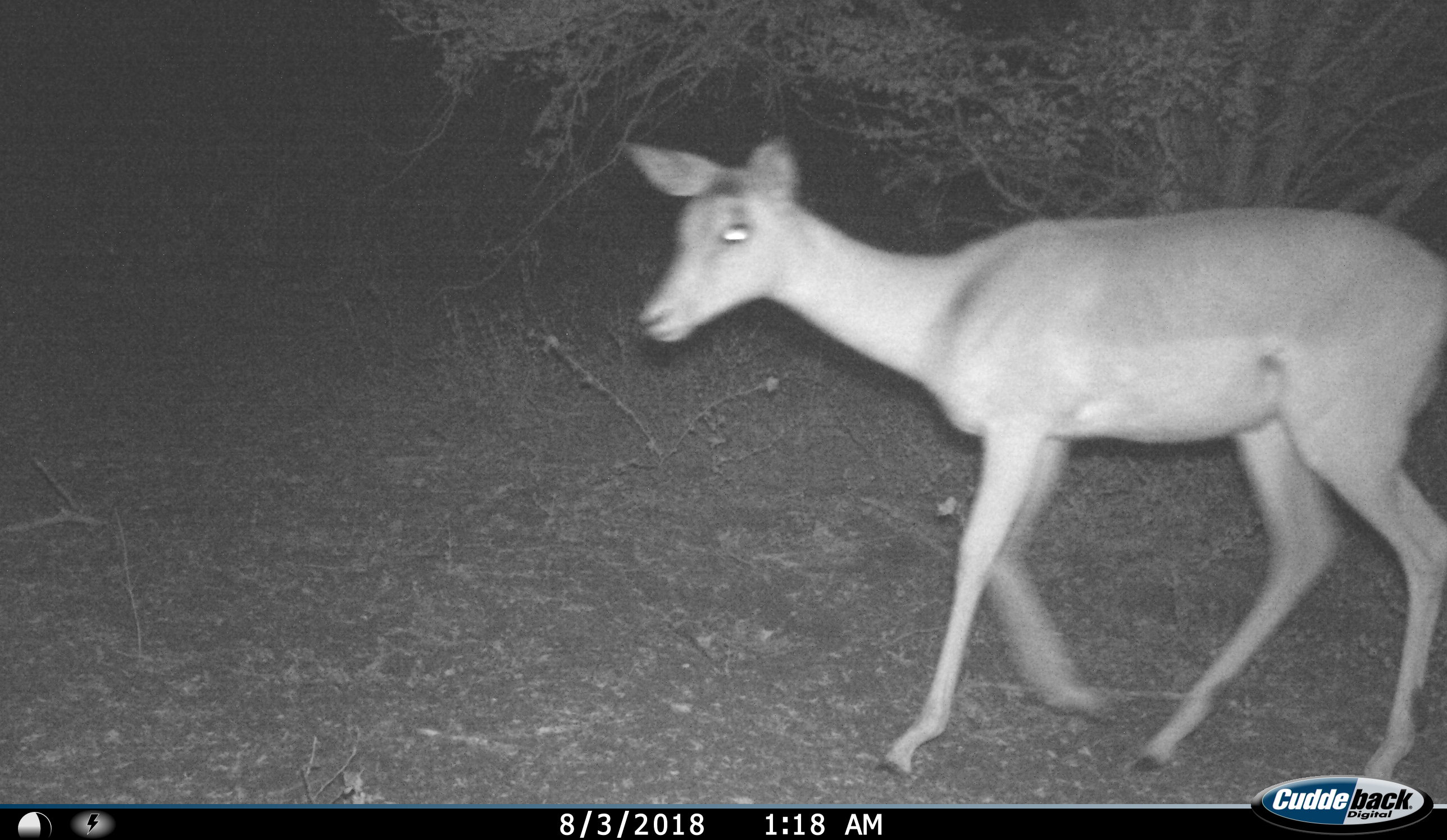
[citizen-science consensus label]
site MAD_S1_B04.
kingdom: Animalia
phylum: Chordata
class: Mammalia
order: Artiodactyla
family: Bovidae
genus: Aepyceros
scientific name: Aepyceros melampus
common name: impala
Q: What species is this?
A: Impala (Aepyceros melampus).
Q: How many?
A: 1.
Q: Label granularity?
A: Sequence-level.